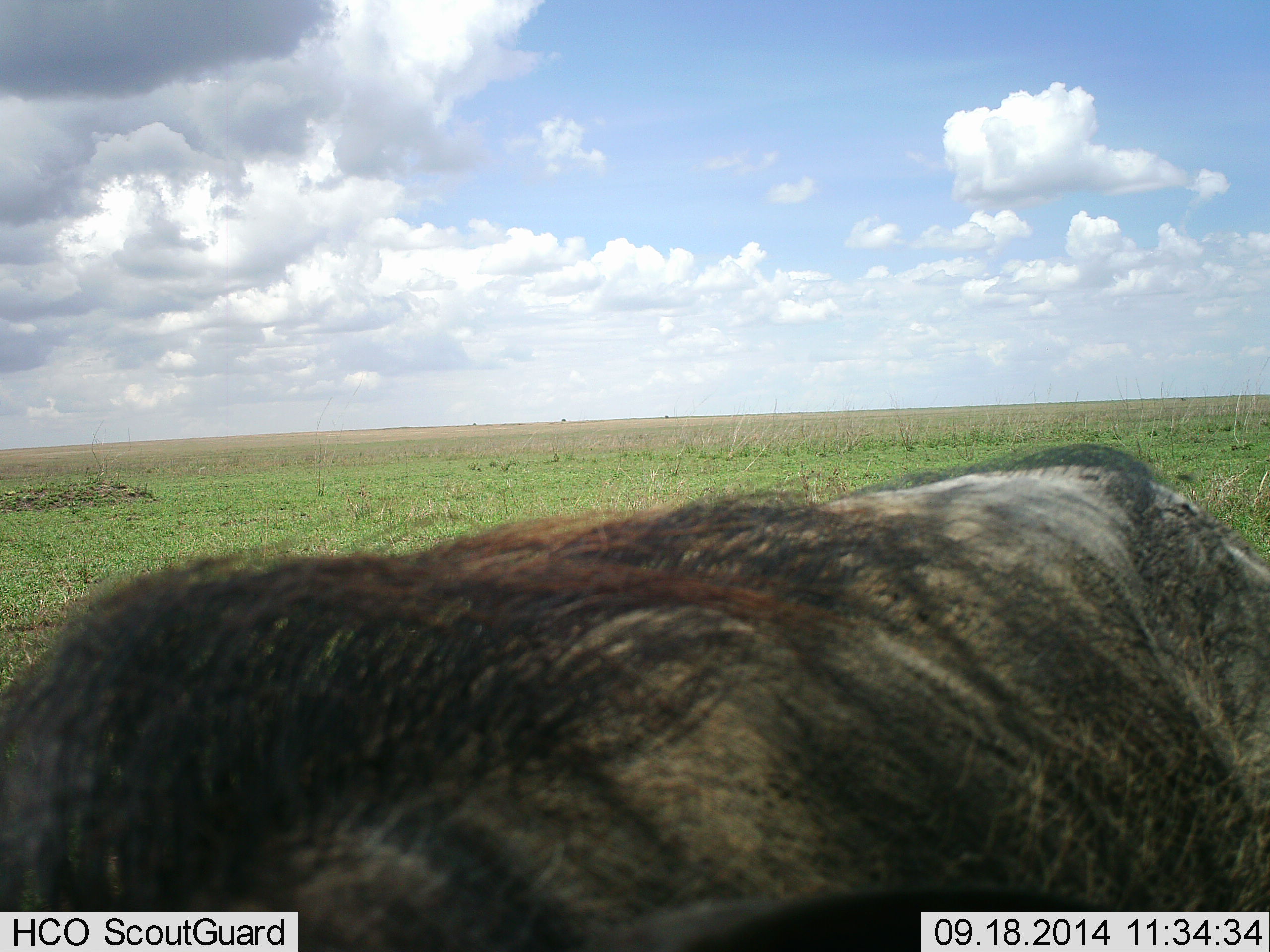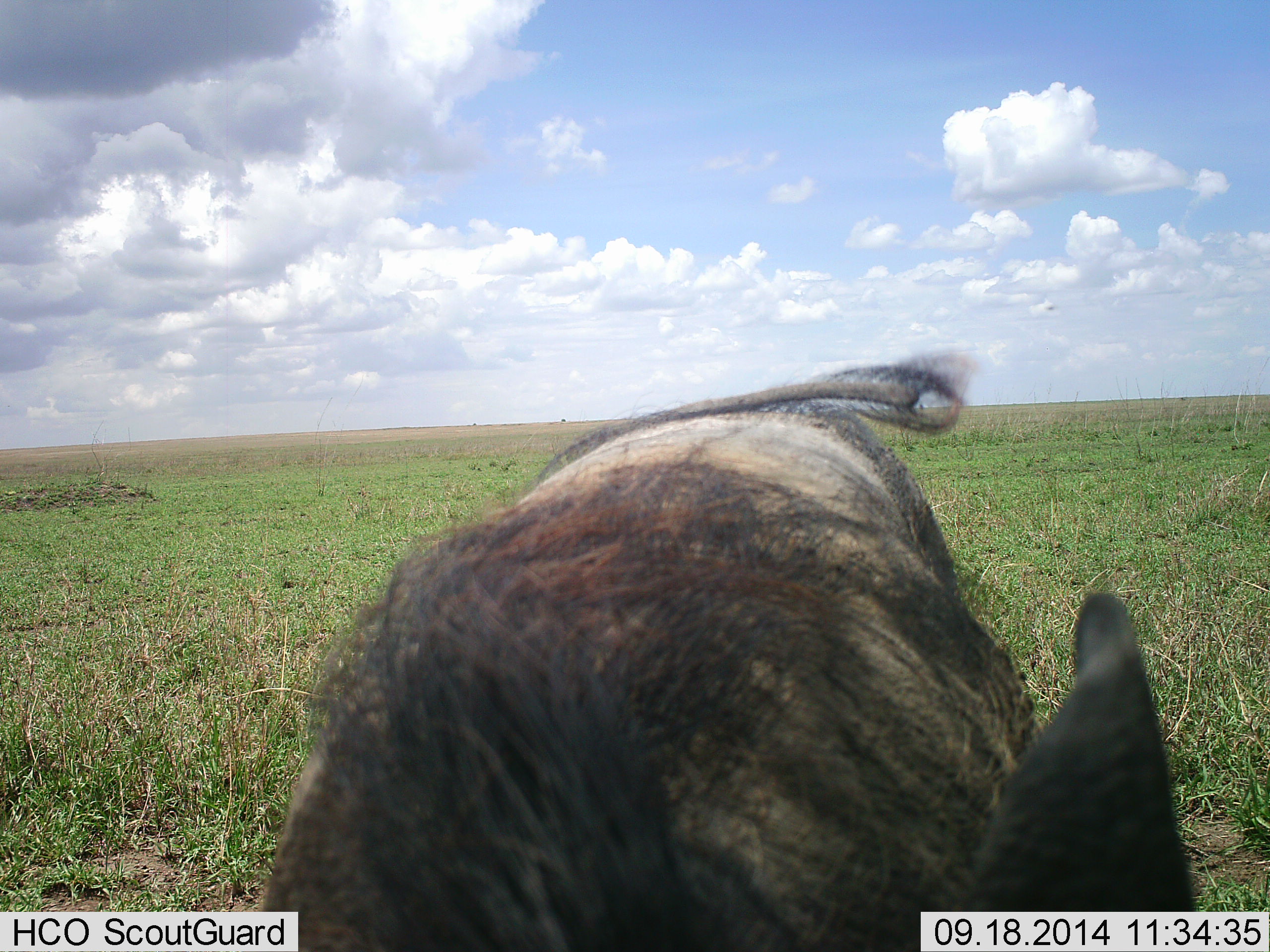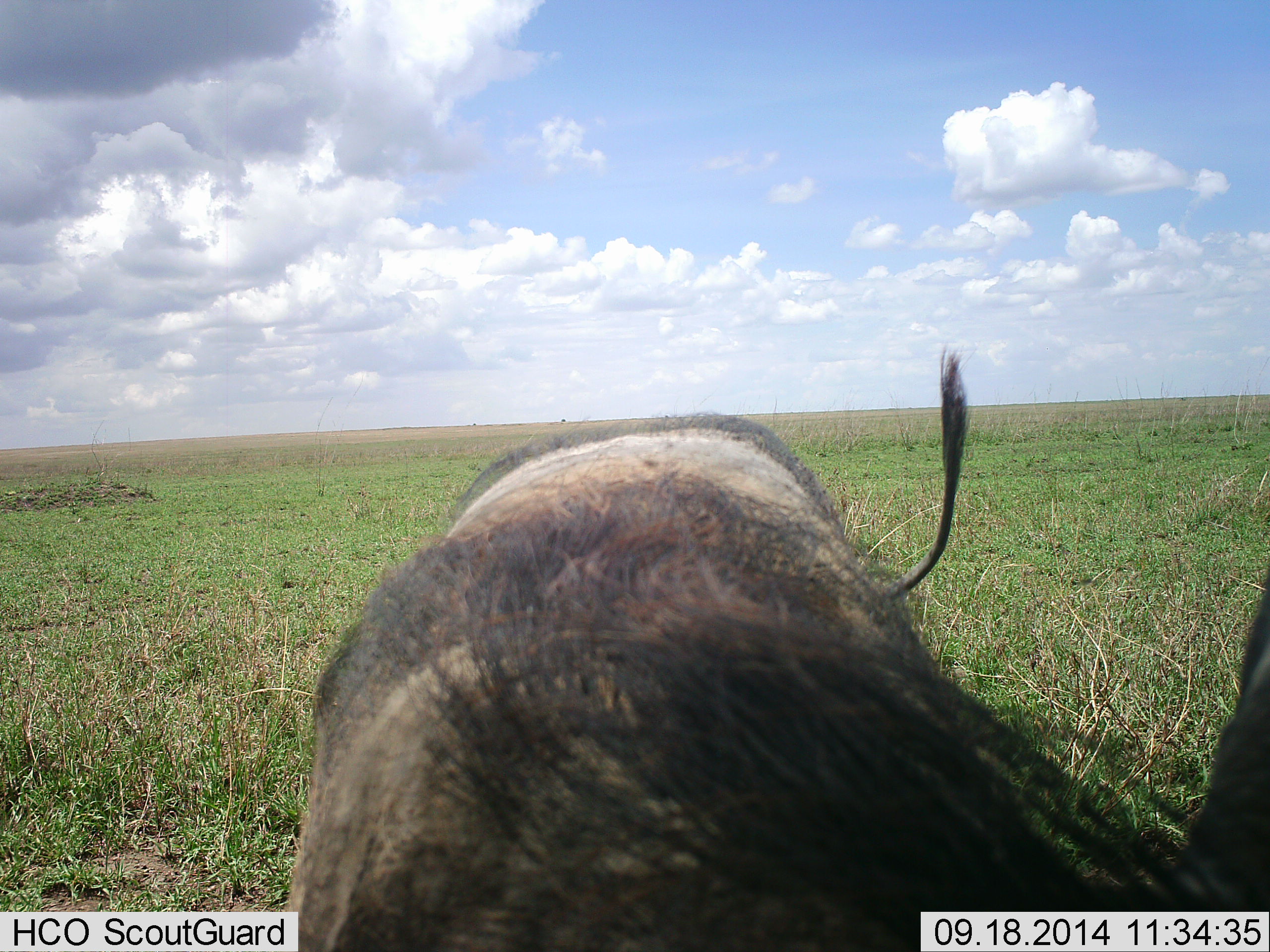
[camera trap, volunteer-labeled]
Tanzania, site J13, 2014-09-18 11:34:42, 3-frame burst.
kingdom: Animalia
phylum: Chordata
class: Mammalia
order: Artiodactyla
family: Suidae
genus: Phacochoerus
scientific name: Phacochoerus africanus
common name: warthog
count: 1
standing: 45%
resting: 0%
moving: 27%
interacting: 0%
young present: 0%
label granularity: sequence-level